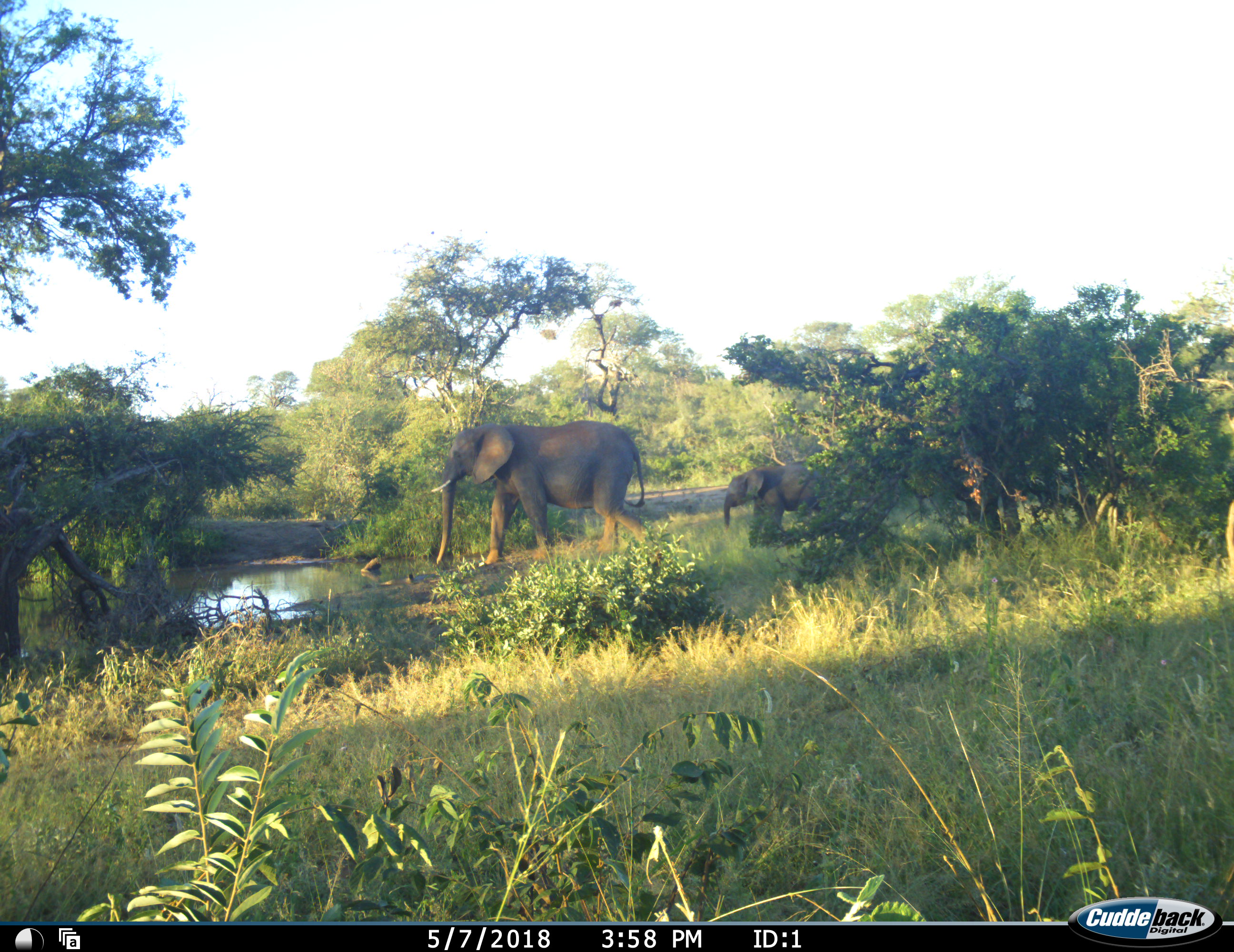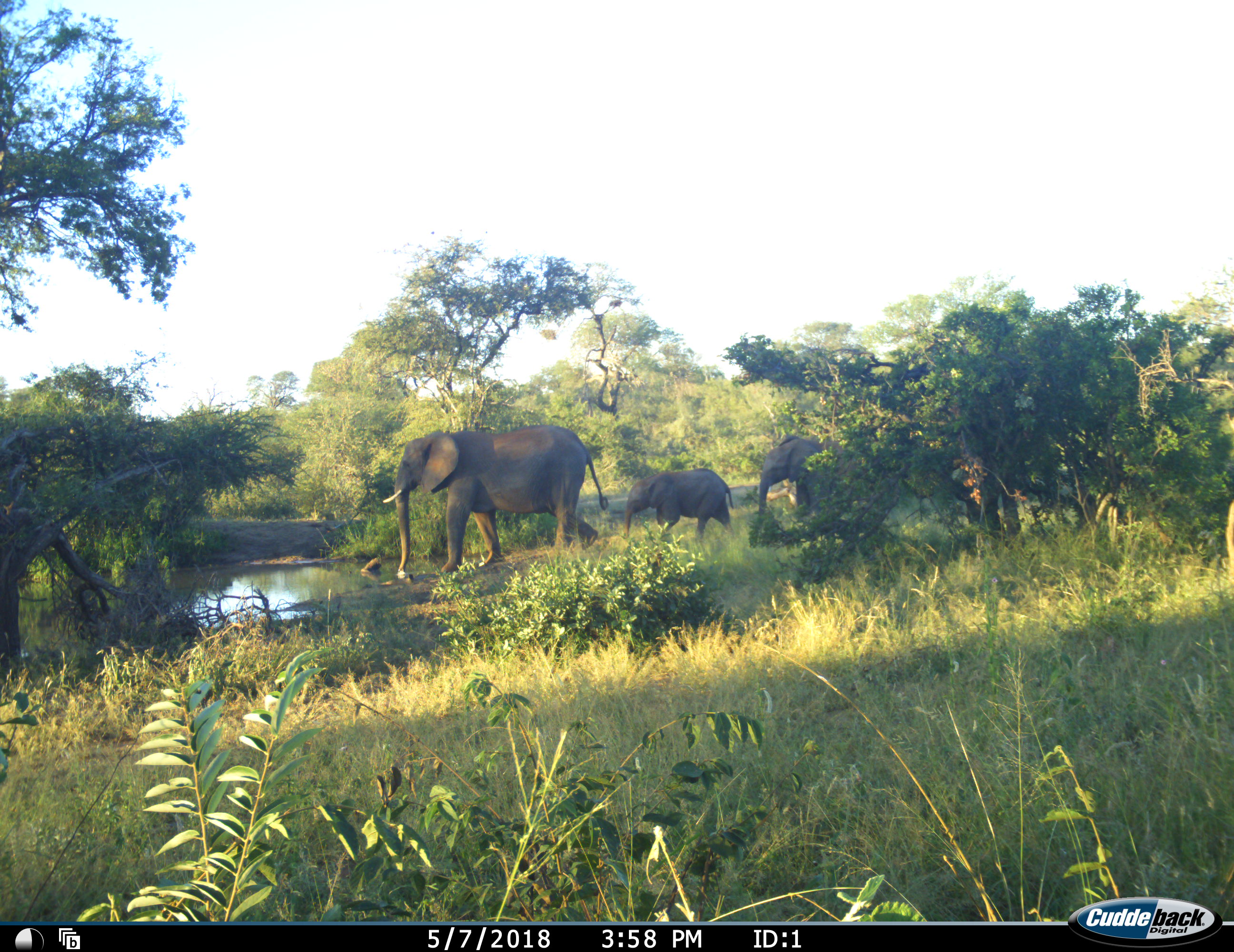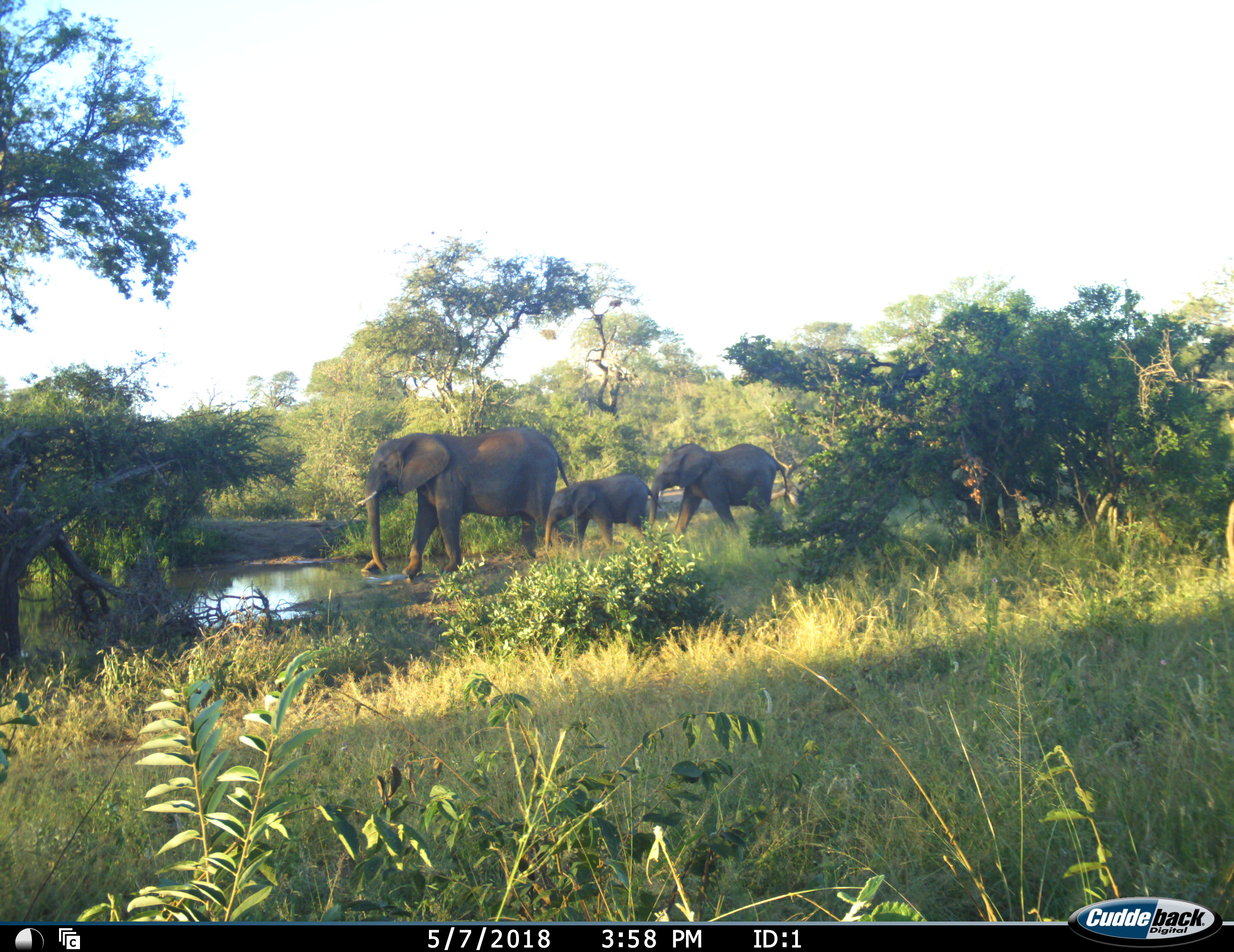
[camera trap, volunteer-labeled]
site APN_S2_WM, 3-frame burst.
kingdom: Animalia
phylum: Chordata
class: Mammalia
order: Proboscidea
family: Elephantidae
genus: Loxodonta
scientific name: Loxodonta africana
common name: african bush elephant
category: elephant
Elephant (african bush elephant) (Loxodonta africana), count 3. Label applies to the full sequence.